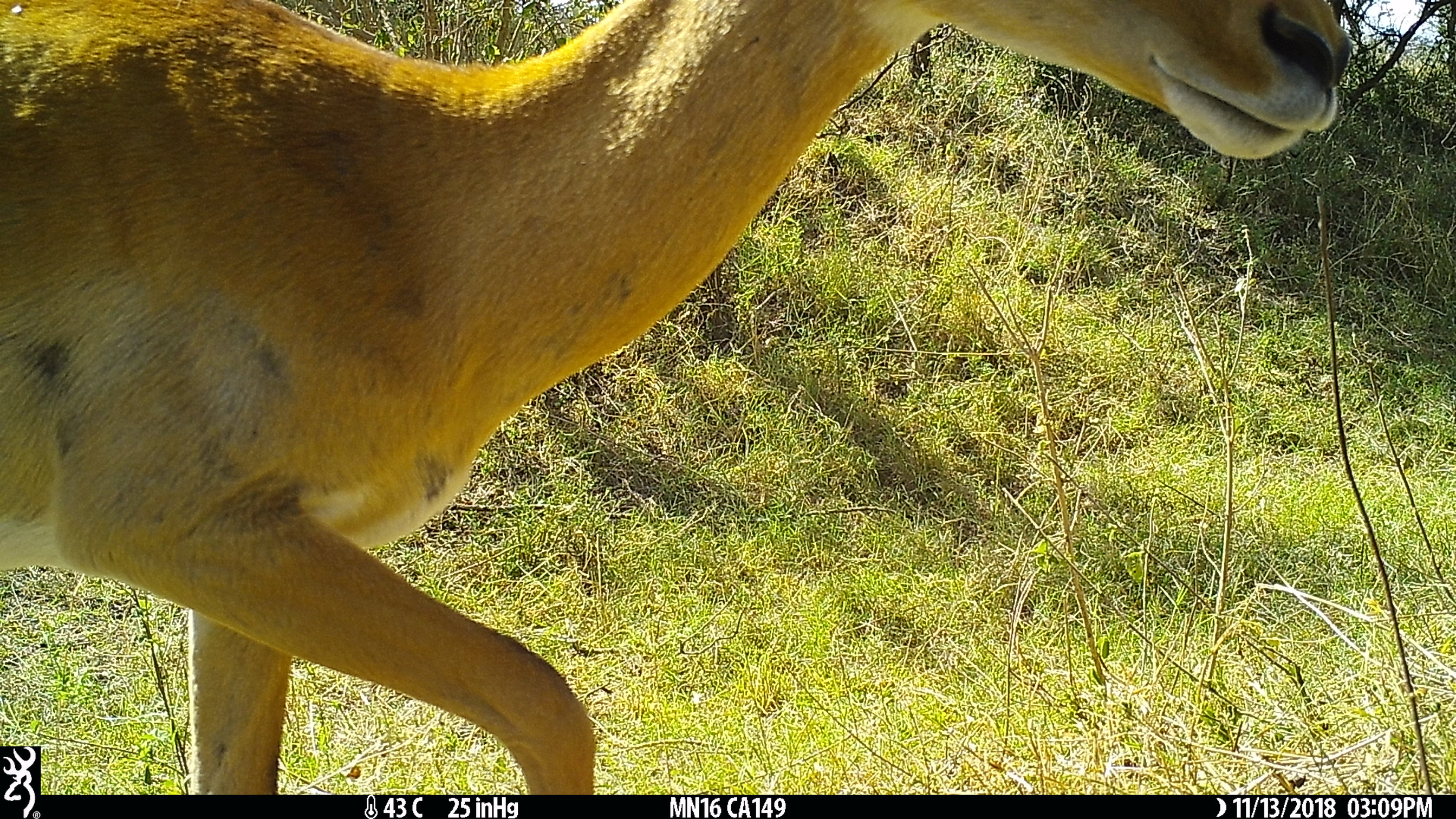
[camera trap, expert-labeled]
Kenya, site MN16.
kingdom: Animalia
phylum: Chordata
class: Mammalia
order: Artiodactyla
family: Bovidae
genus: Aepyceros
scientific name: Aepyceros melampus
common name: impala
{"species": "impala (Aepyceros melampus)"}